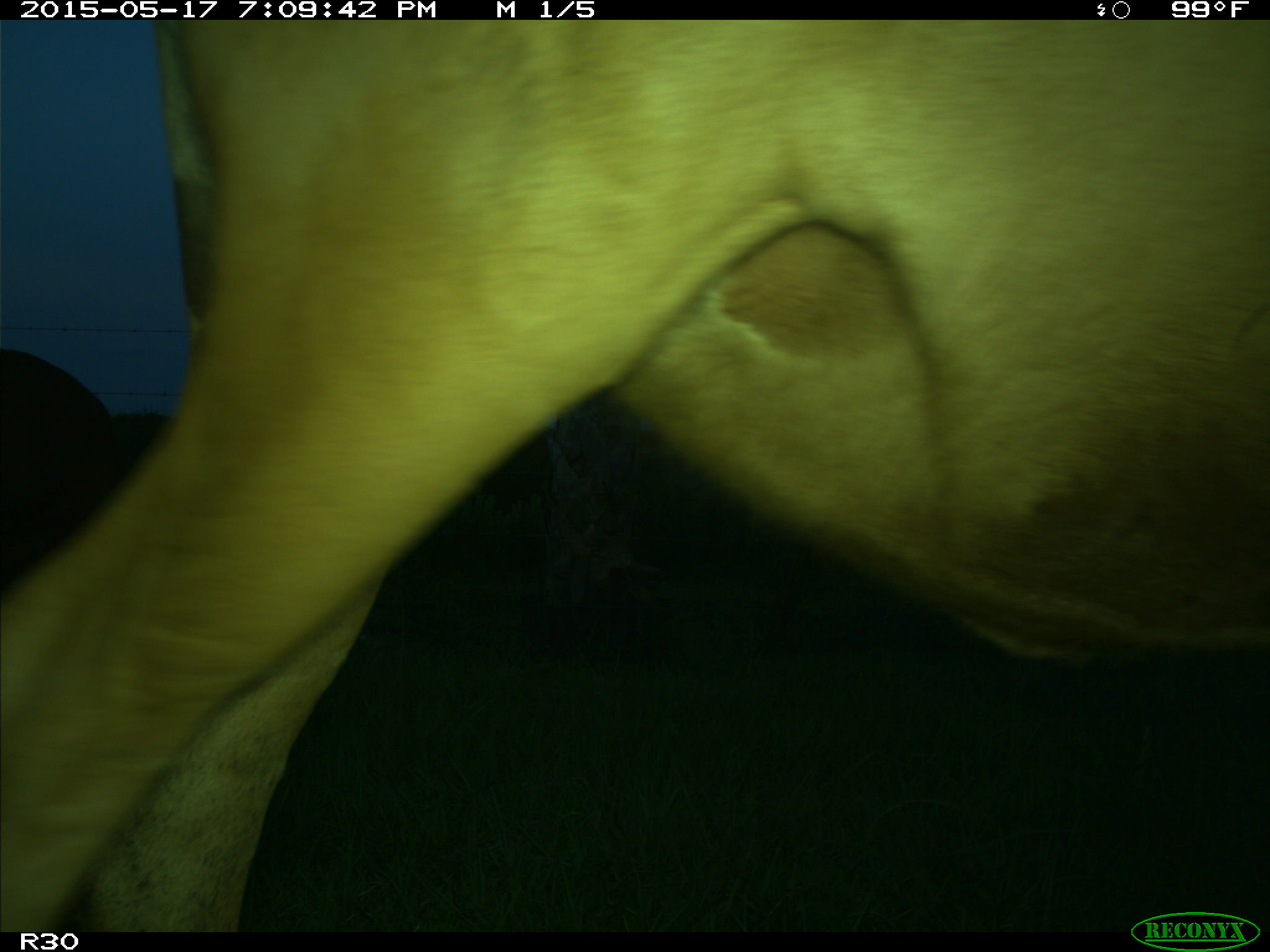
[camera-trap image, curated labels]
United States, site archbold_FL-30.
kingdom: Animalia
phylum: Chordata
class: Mammalia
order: Artiodactyla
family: Bovidae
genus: Bos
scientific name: Bos taurus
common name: domestic cow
Bos taurus (domestic cow).